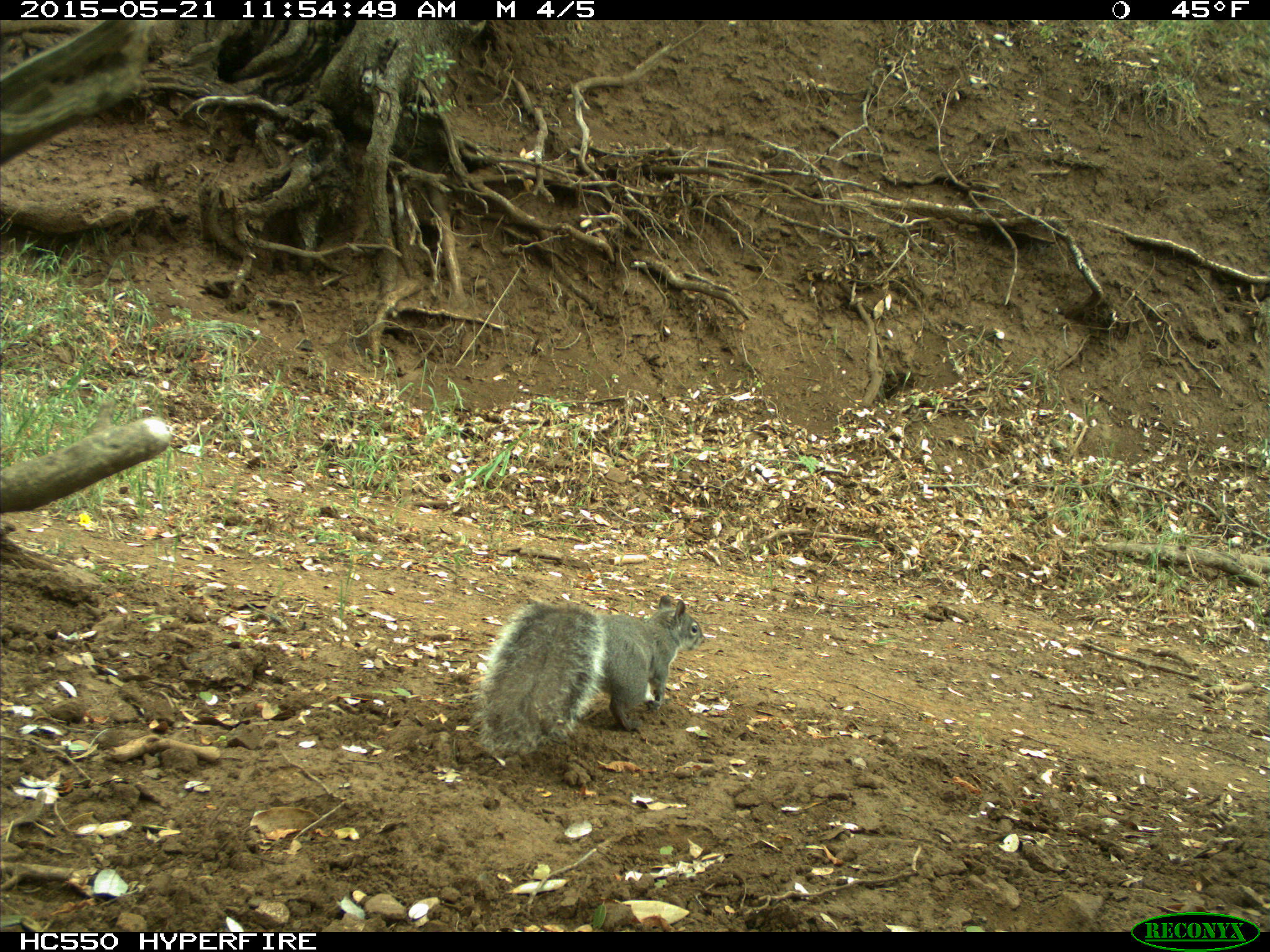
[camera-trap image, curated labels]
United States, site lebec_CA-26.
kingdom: Animalia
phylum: Chordata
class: Mammalia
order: Rodentia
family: Sciuridae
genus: Sciurus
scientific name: Sciurus carolinensis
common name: eastern gray squirrel